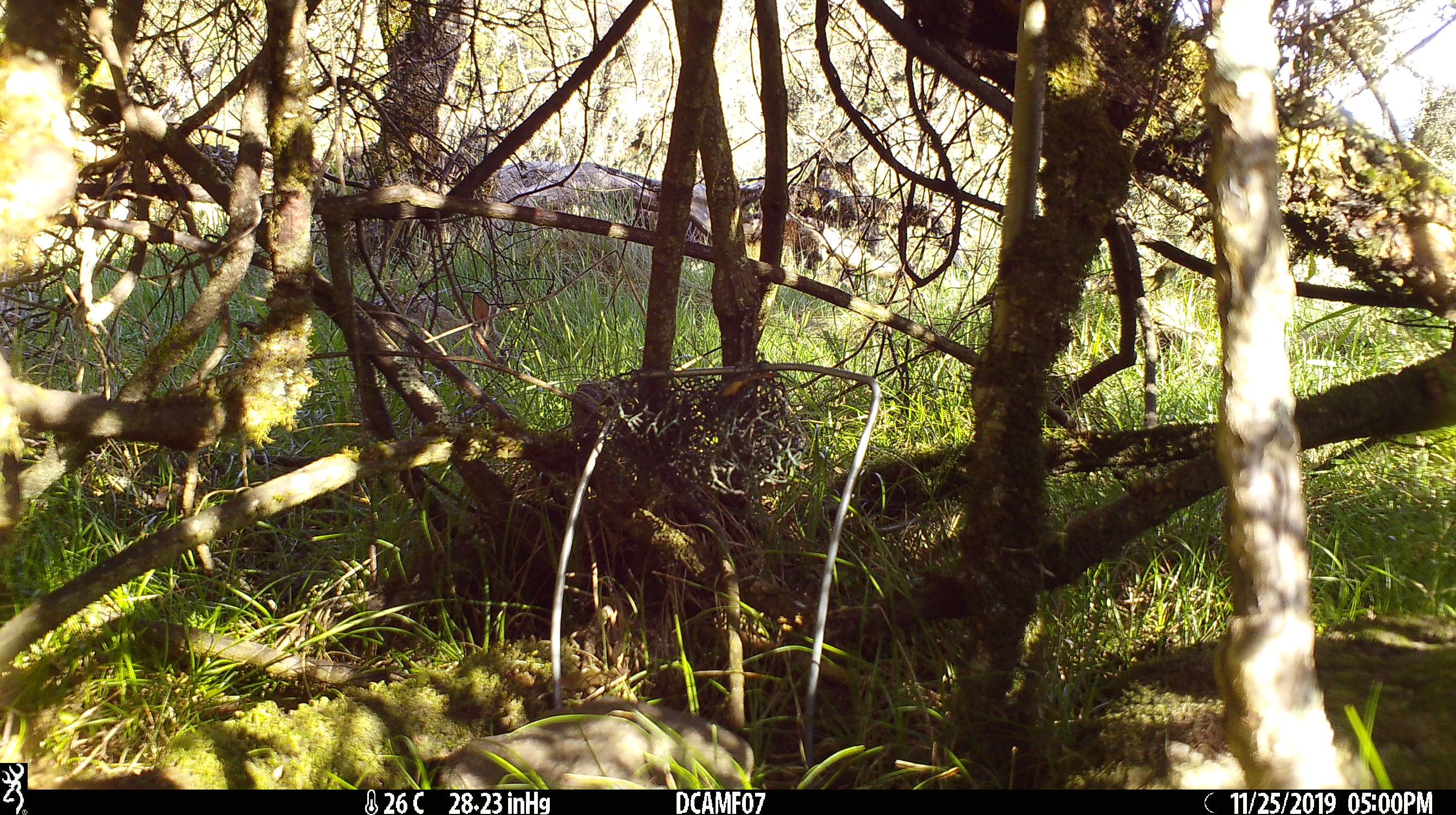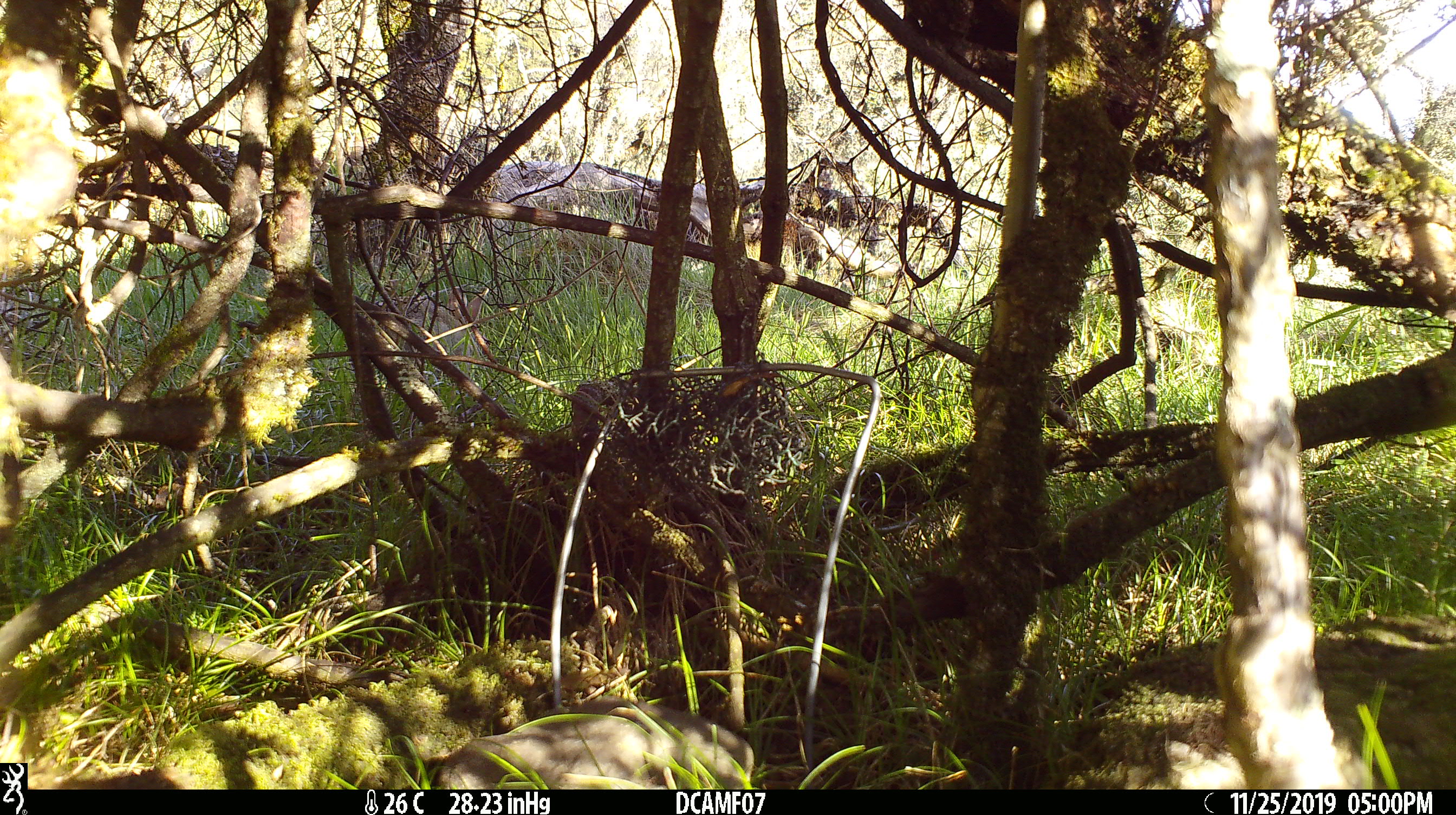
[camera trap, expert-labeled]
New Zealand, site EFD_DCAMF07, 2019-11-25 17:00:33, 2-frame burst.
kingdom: Animalia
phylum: Chordata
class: Mammalia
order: Lagomorpha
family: Leporidae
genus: Oryctolagus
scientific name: Oryctolagus cuniculus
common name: european rabbit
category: rabbit